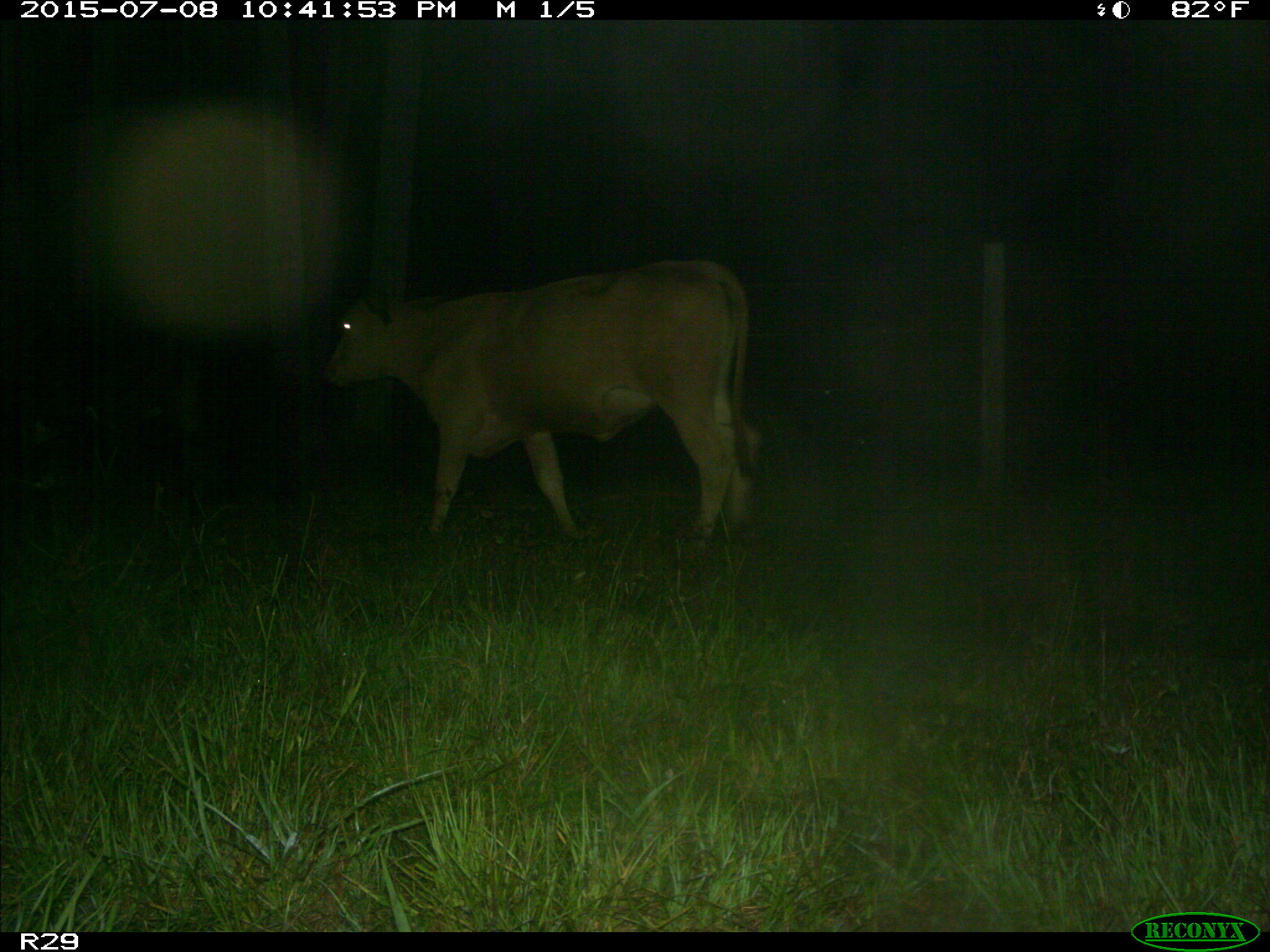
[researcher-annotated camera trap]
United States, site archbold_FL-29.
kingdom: Animalia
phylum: Chordata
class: Mammalia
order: Artiodactyla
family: Bovidae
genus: Bos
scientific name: Bos taurus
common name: domestic cow